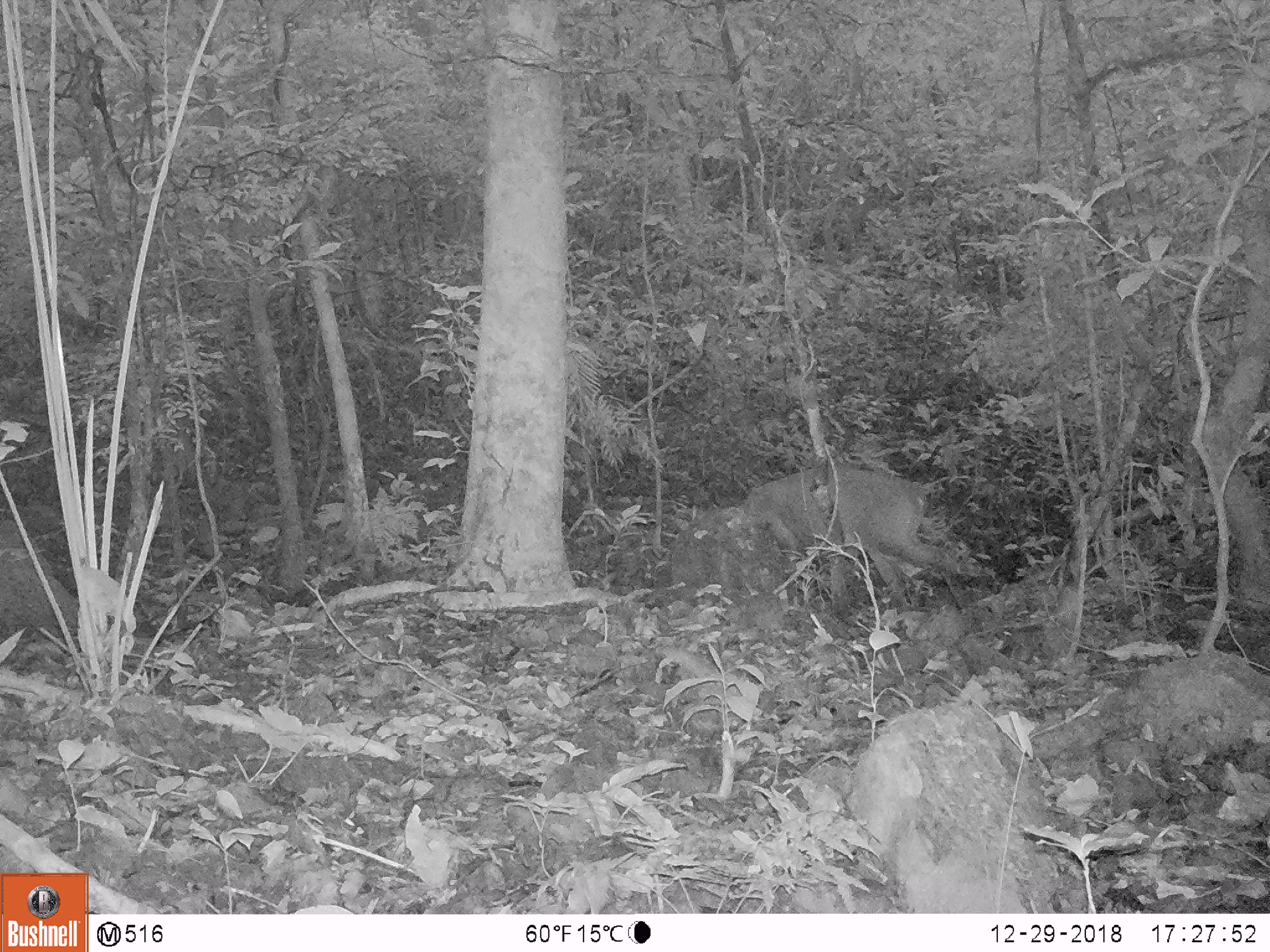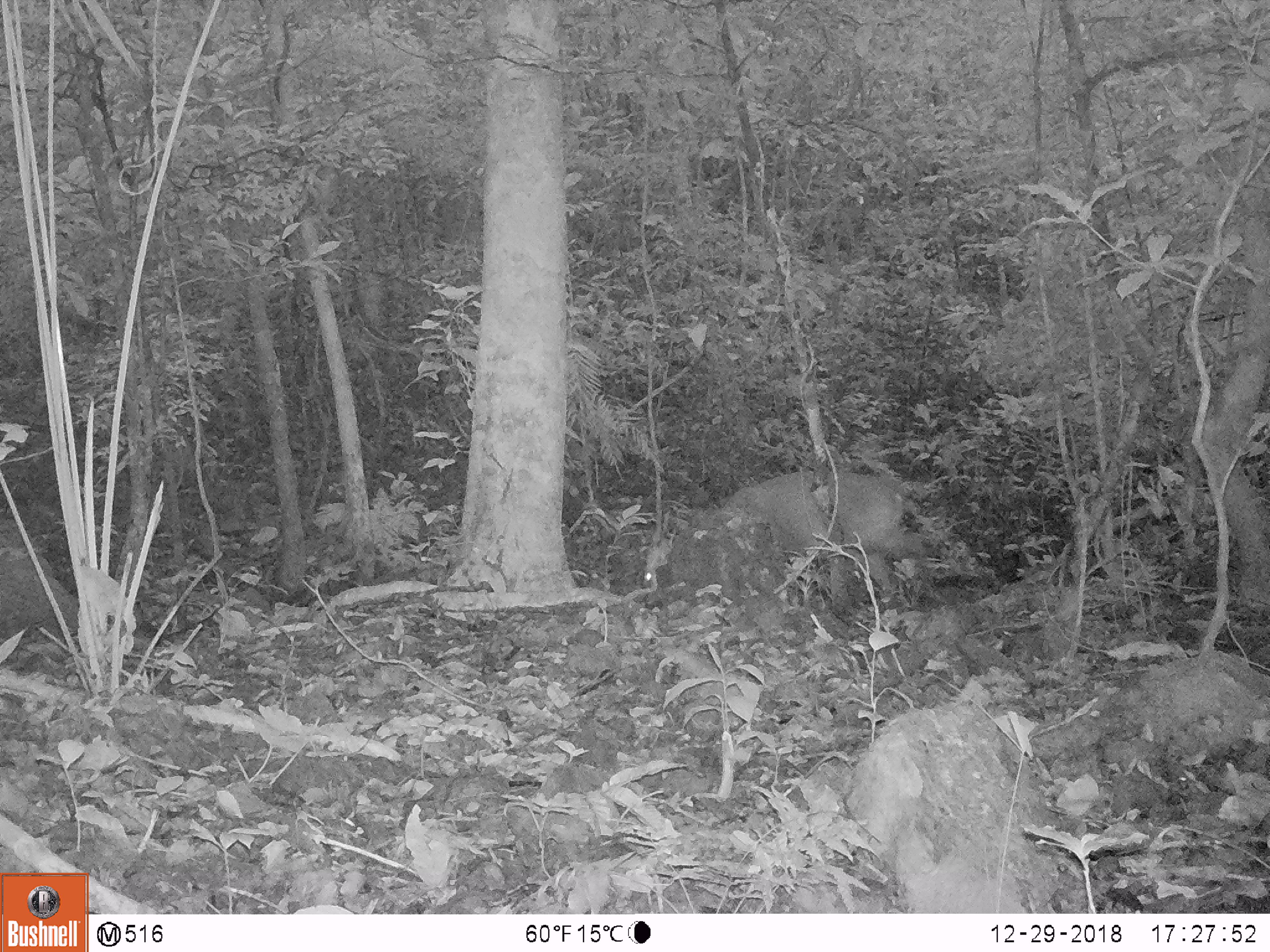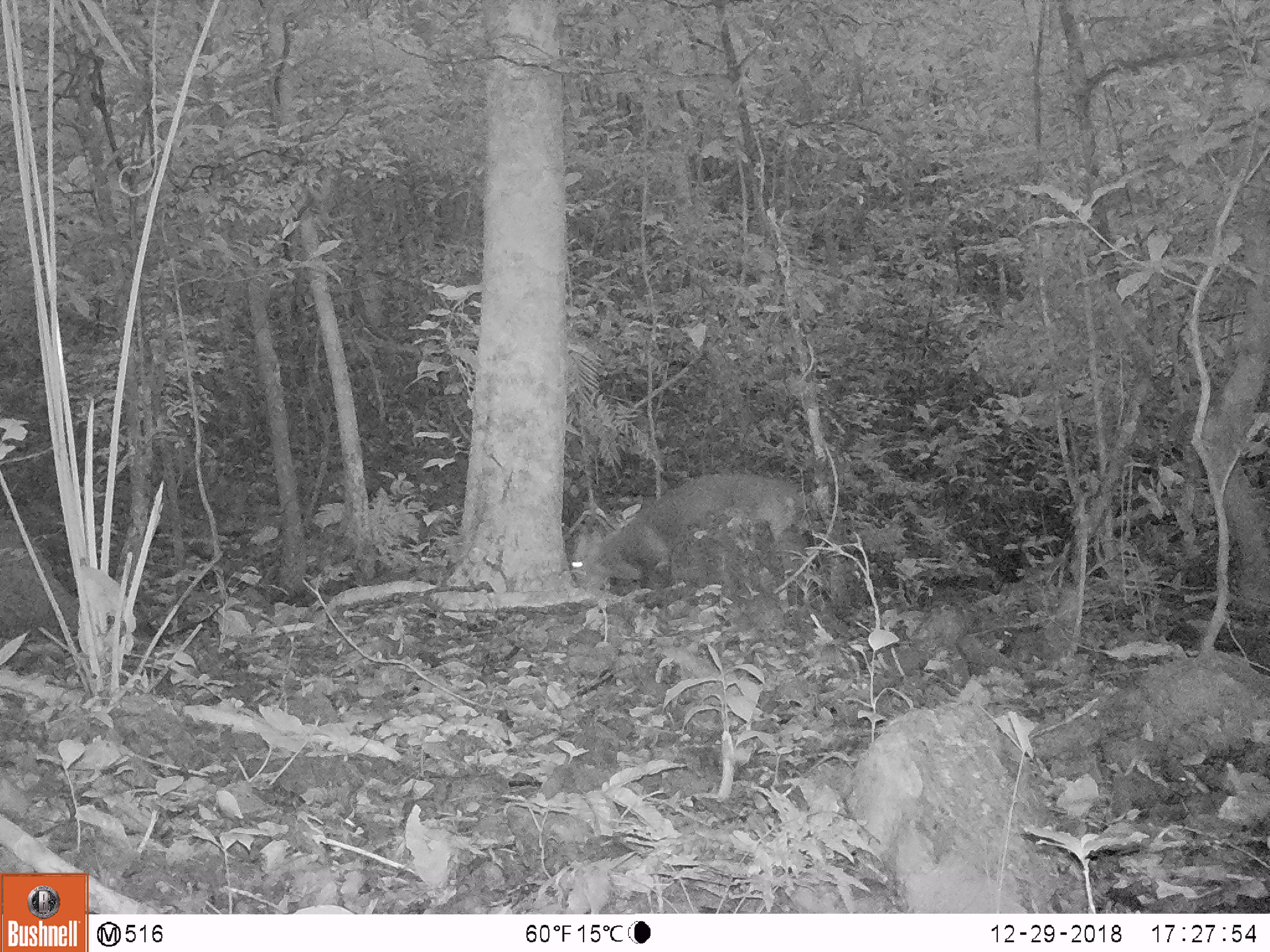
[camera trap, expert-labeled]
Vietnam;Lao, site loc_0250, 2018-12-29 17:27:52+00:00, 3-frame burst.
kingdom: Animalia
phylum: Chordata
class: Mammalia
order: Artiodactyla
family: Cervidae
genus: Muntiacus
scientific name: Muntiacus vuquangensis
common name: large-antlered muntjac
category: large antlered muntjac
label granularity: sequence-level